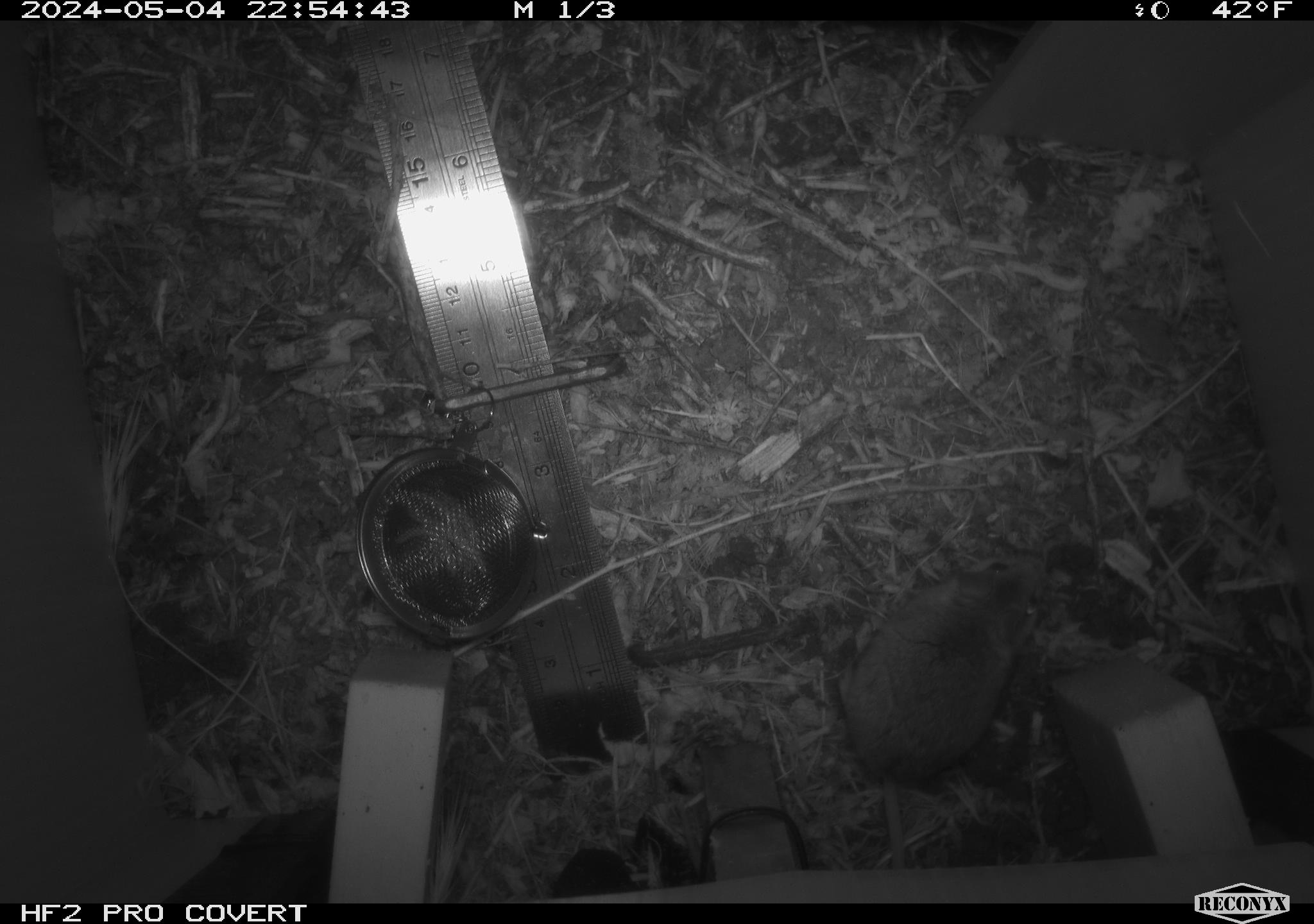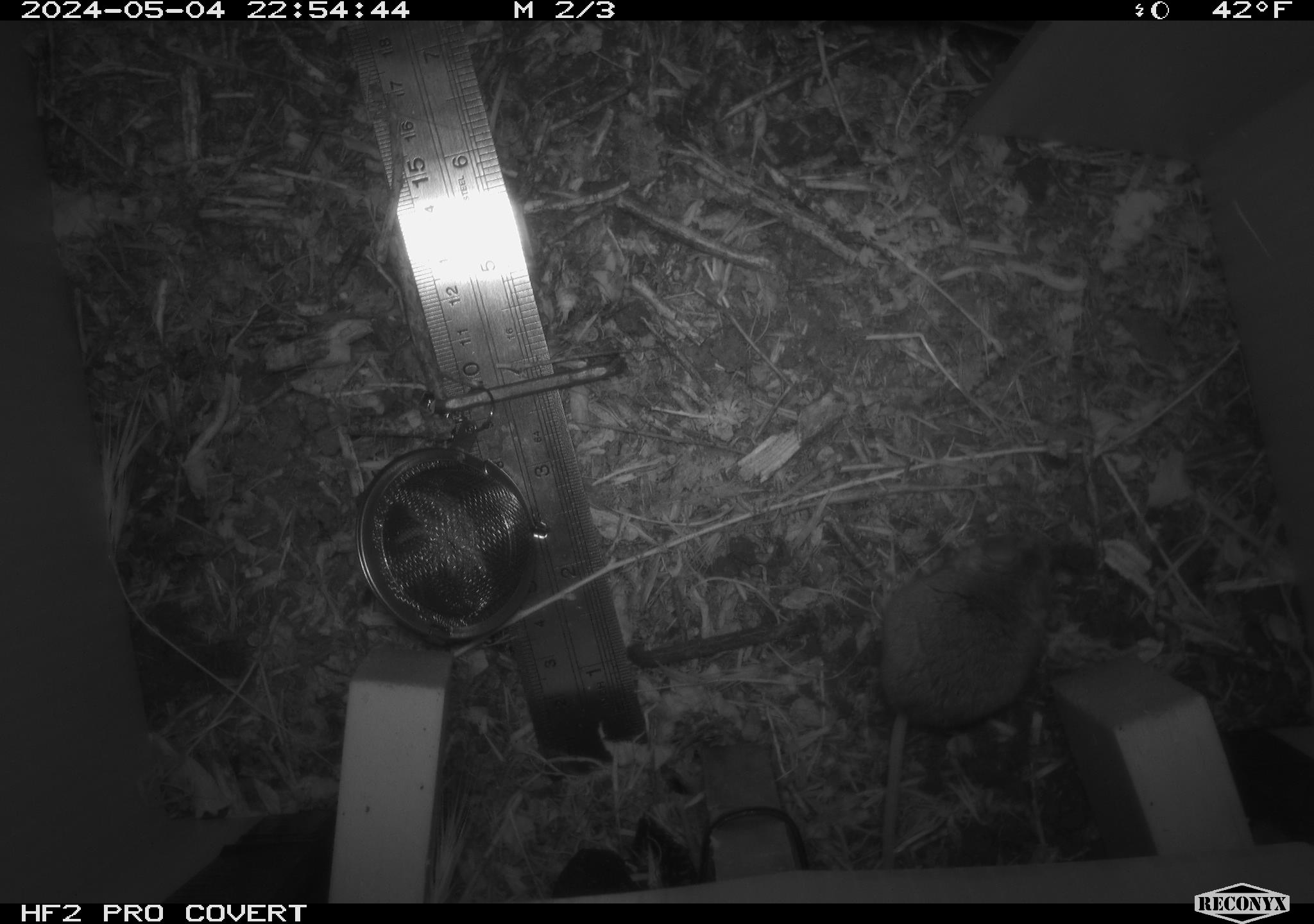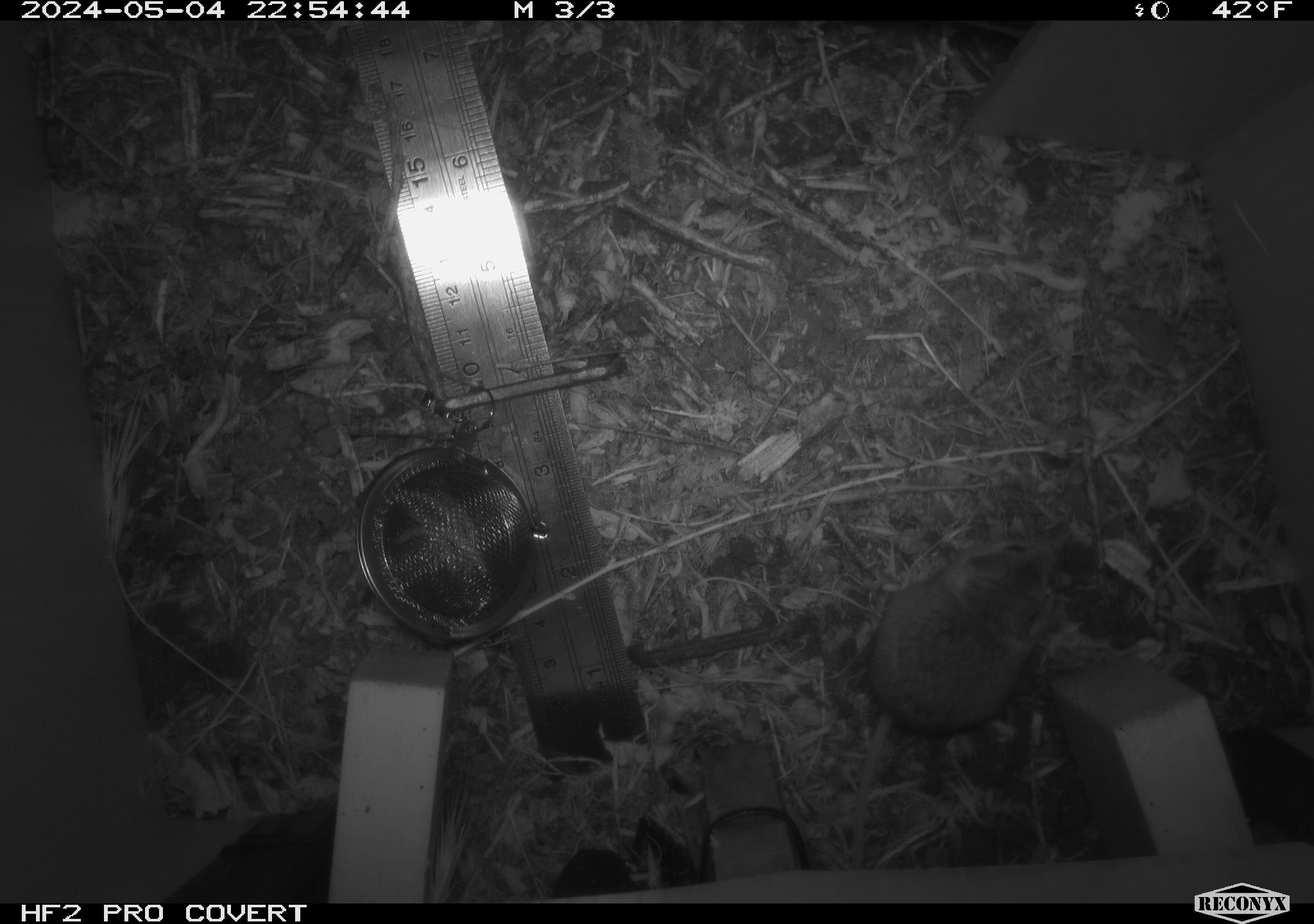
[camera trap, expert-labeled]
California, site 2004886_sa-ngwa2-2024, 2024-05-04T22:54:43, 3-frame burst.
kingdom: Animalia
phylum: Chordata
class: Mammalia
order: Rodentia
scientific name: Rodentia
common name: mouse species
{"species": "mouse species (Rodentia)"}